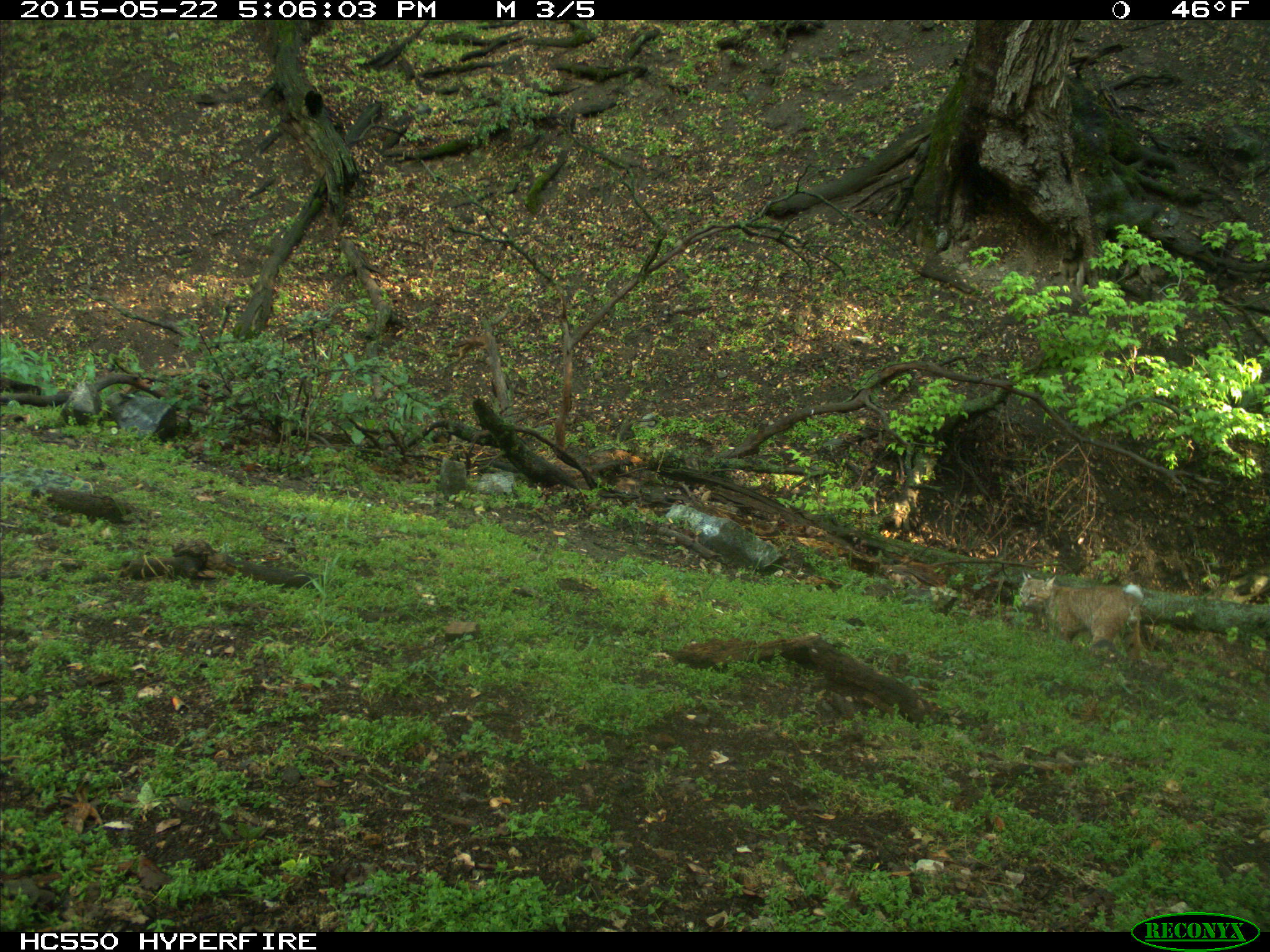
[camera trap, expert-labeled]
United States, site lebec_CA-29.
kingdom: Animalia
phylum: Chordata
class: Mammalia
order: Carnivora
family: Felidae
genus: Lynx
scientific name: Lynx rufus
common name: bobcat